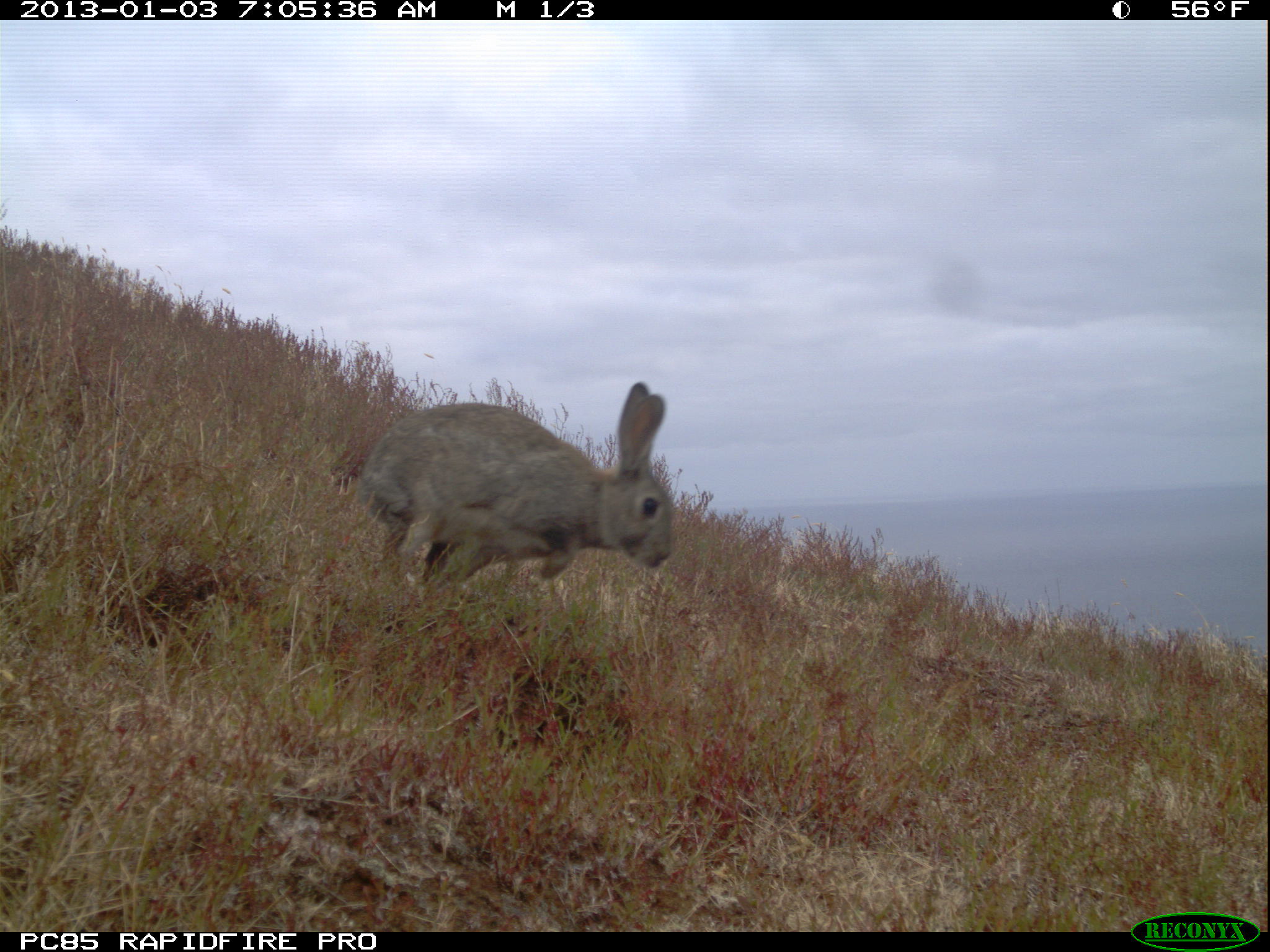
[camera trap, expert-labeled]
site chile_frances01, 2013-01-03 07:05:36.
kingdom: Animalia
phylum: Chordata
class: Mammalia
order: Lagomorpha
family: Leporidae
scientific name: Leporidae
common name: rabbits and hares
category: rabbit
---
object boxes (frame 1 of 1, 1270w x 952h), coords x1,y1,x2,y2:
rabbit: 347,382,673,629